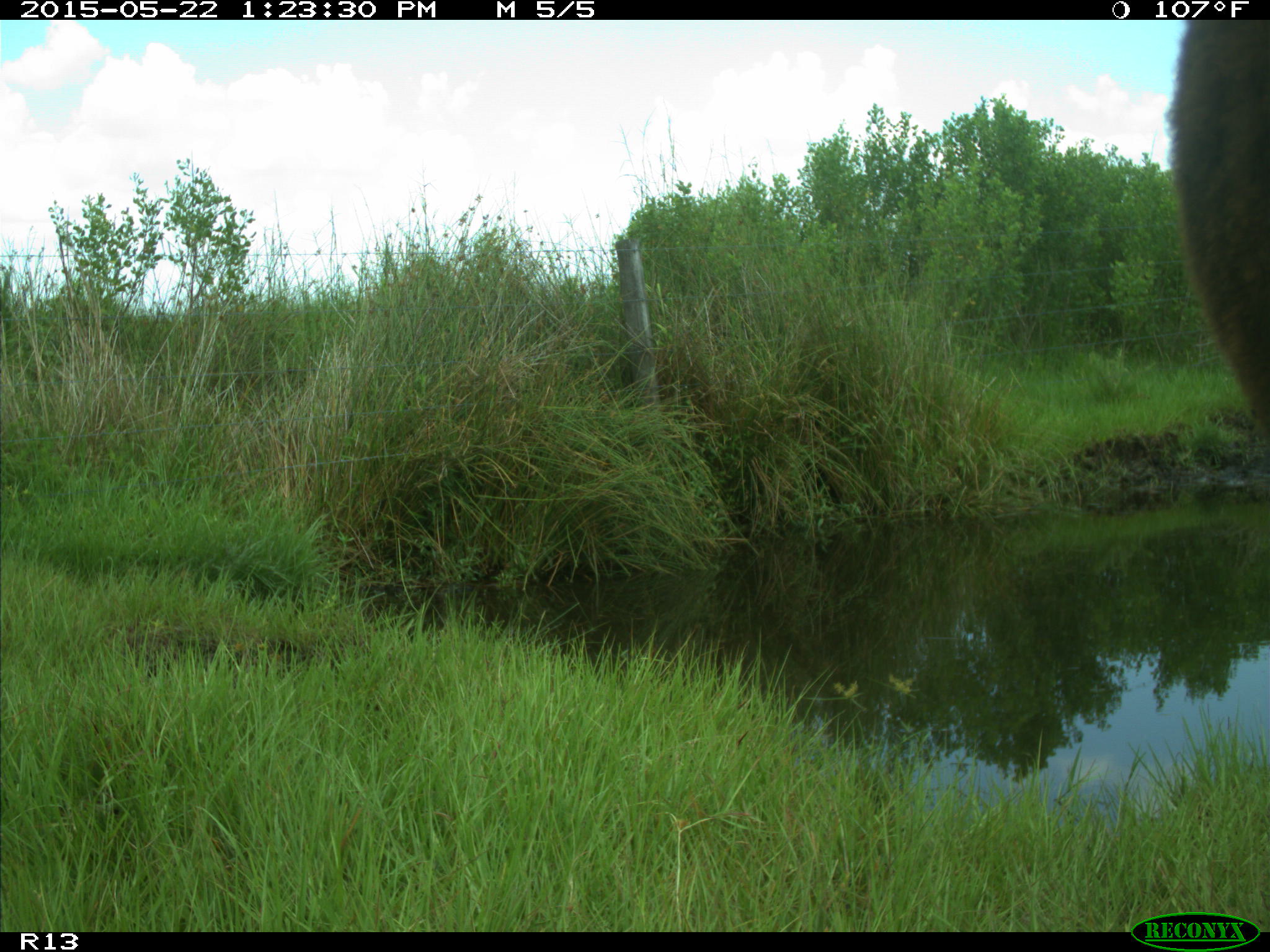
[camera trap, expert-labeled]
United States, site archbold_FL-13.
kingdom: Animalia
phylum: Chordata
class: Mammalia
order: Artiodactyla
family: Bovidae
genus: Bos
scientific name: Bos taurus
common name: domestic cow